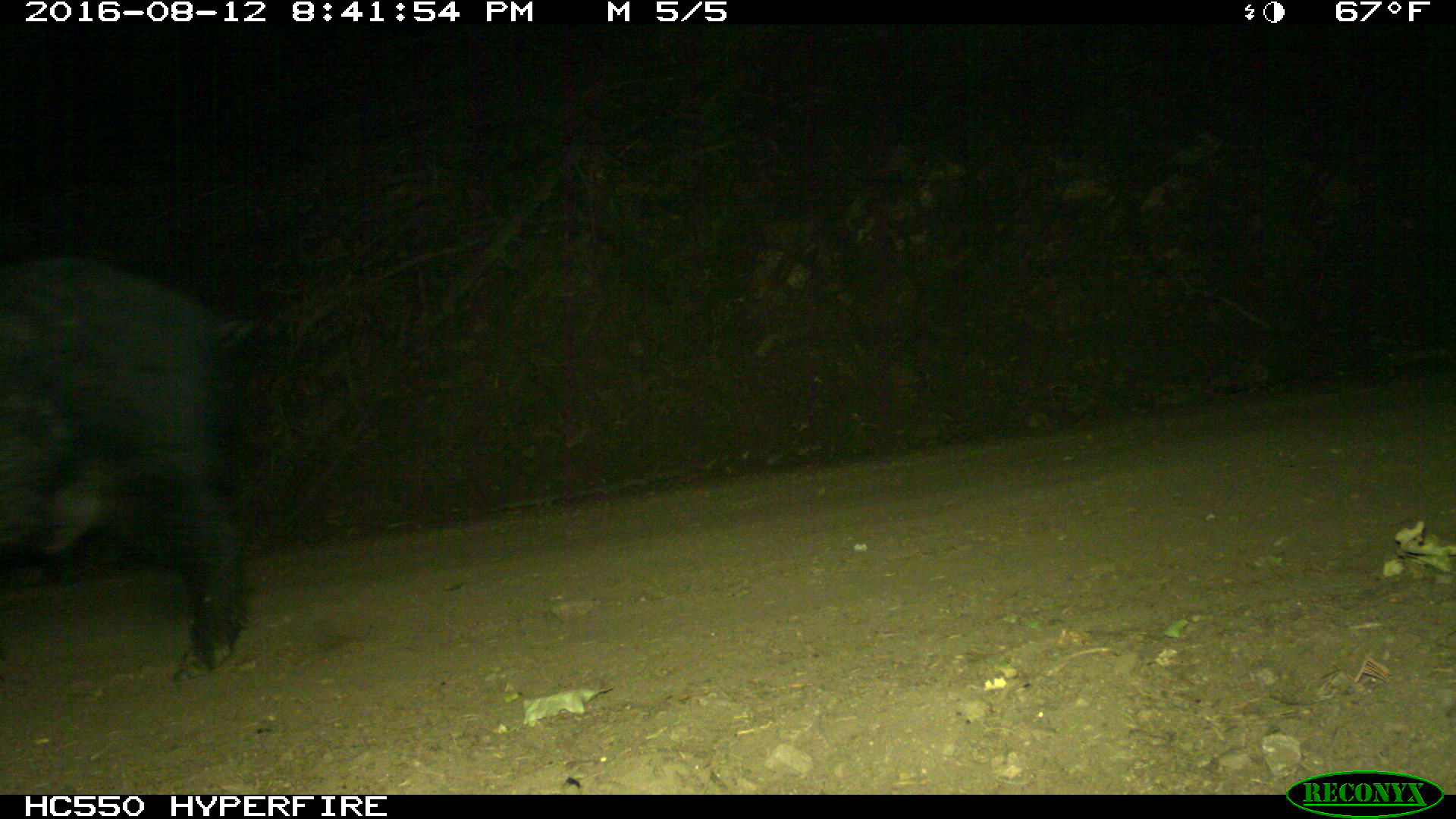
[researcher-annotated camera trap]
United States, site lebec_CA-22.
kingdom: Animalia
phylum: Chordata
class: Mammalia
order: Artiodactyla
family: Suidae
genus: Sus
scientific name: Sus scrofa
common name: wild boar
Sus scrofa (wild boar).